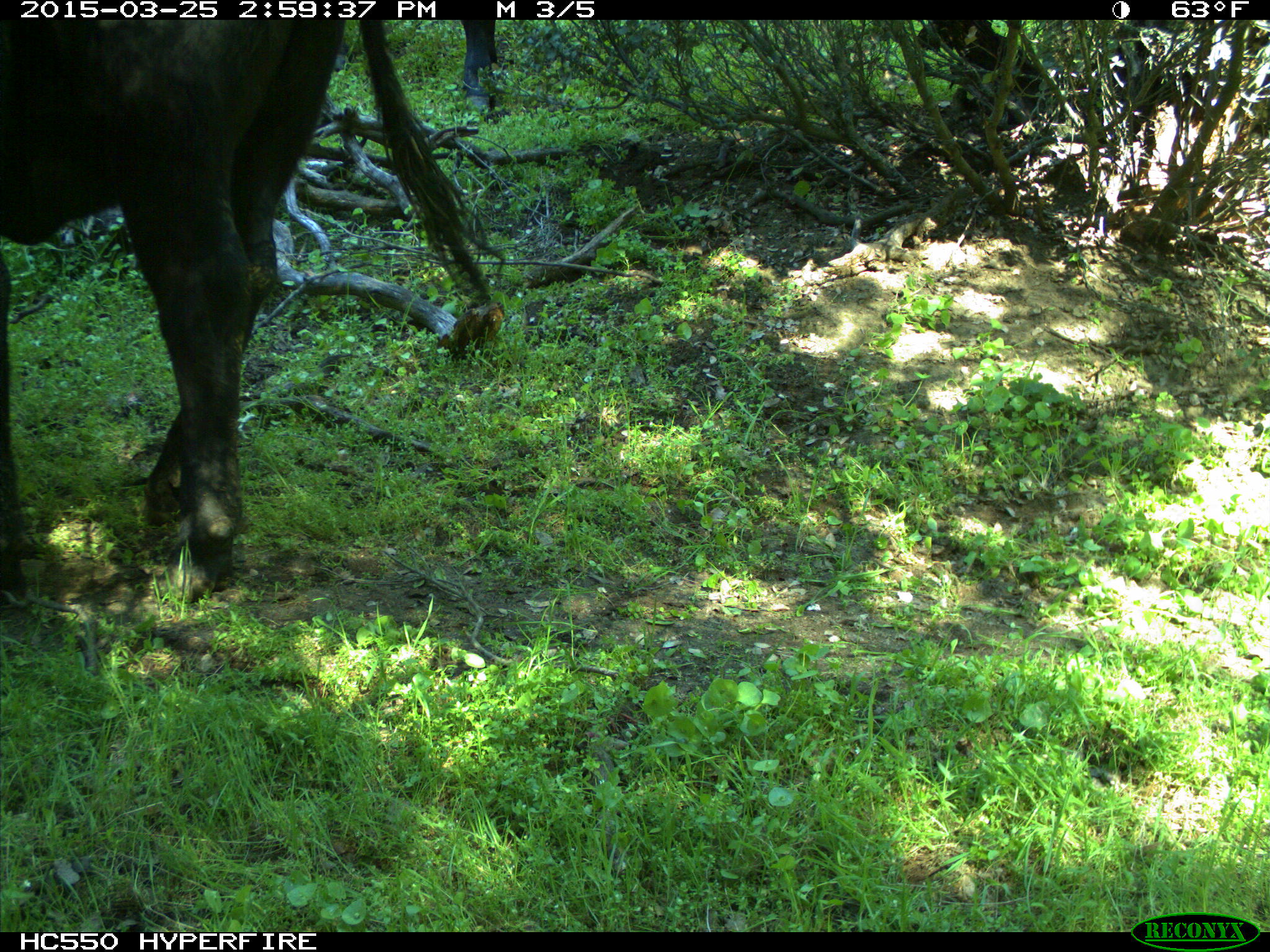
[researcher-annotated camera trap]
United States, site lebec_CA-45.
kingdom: Animalia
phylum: Chordata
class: Mammalia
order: Artiodactyla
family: Bovidae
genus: Bos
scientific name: Bos taurus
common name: domestic cow